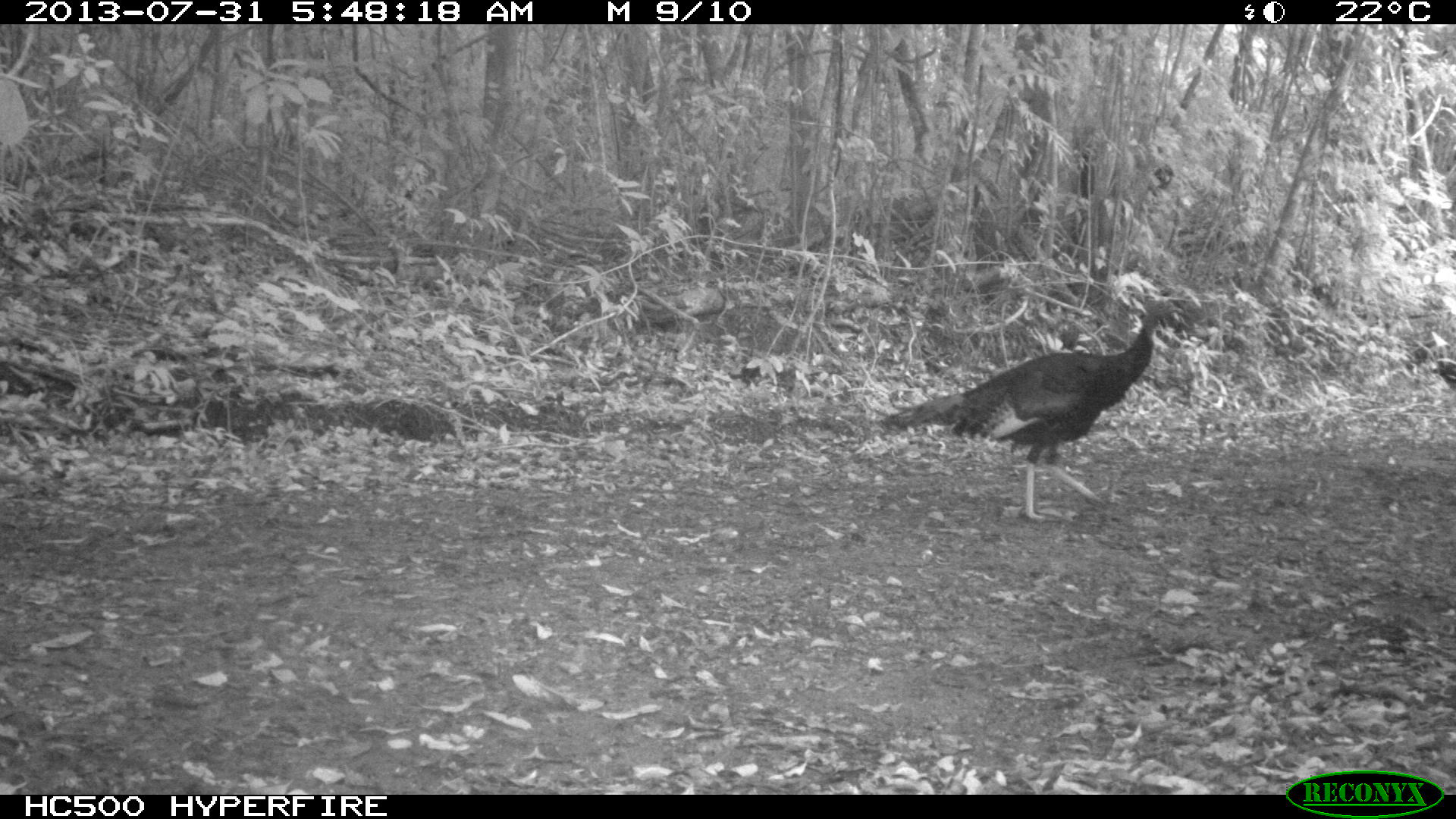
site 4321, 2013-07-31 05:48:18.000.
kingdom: Animalia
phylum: Chordata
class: Aves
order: Galliformes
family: Phasianidae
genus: Meleagris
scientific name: Meleagris ocellata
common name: ocellated turkey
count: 1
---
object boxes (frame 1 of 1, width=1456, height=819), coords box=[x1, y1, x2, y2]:
meleagris ocellata: box=[877, 299, 1184, 523]